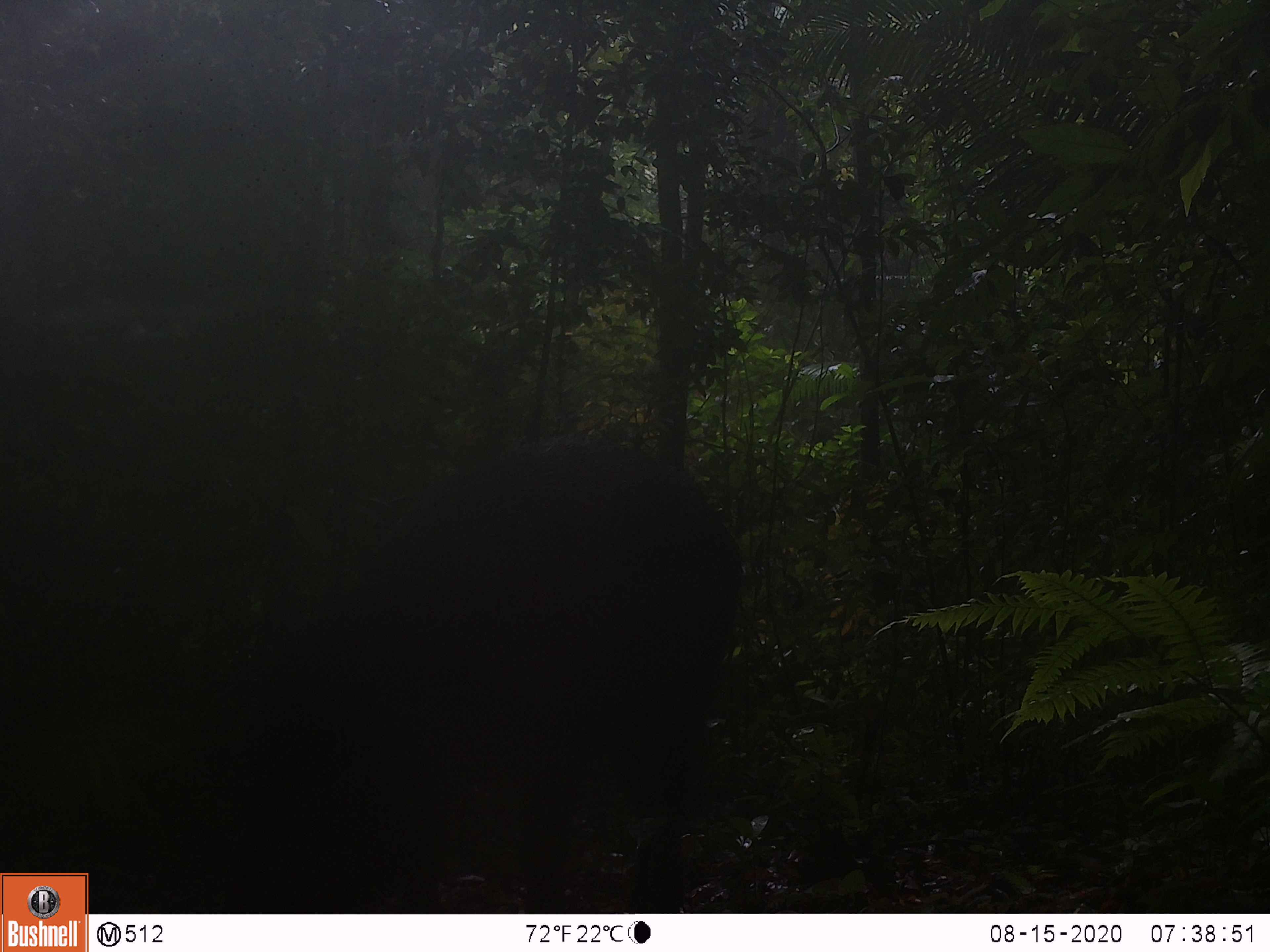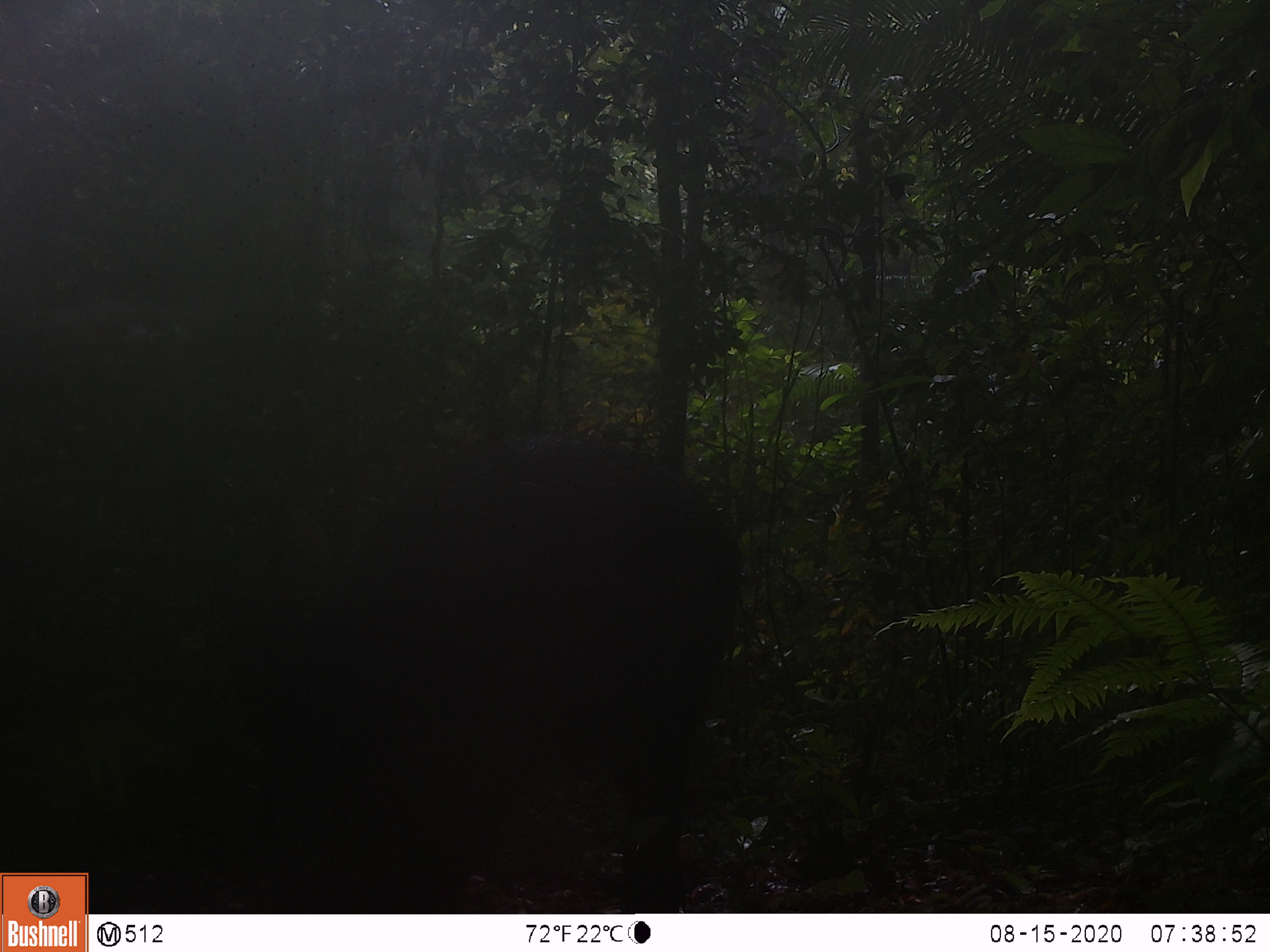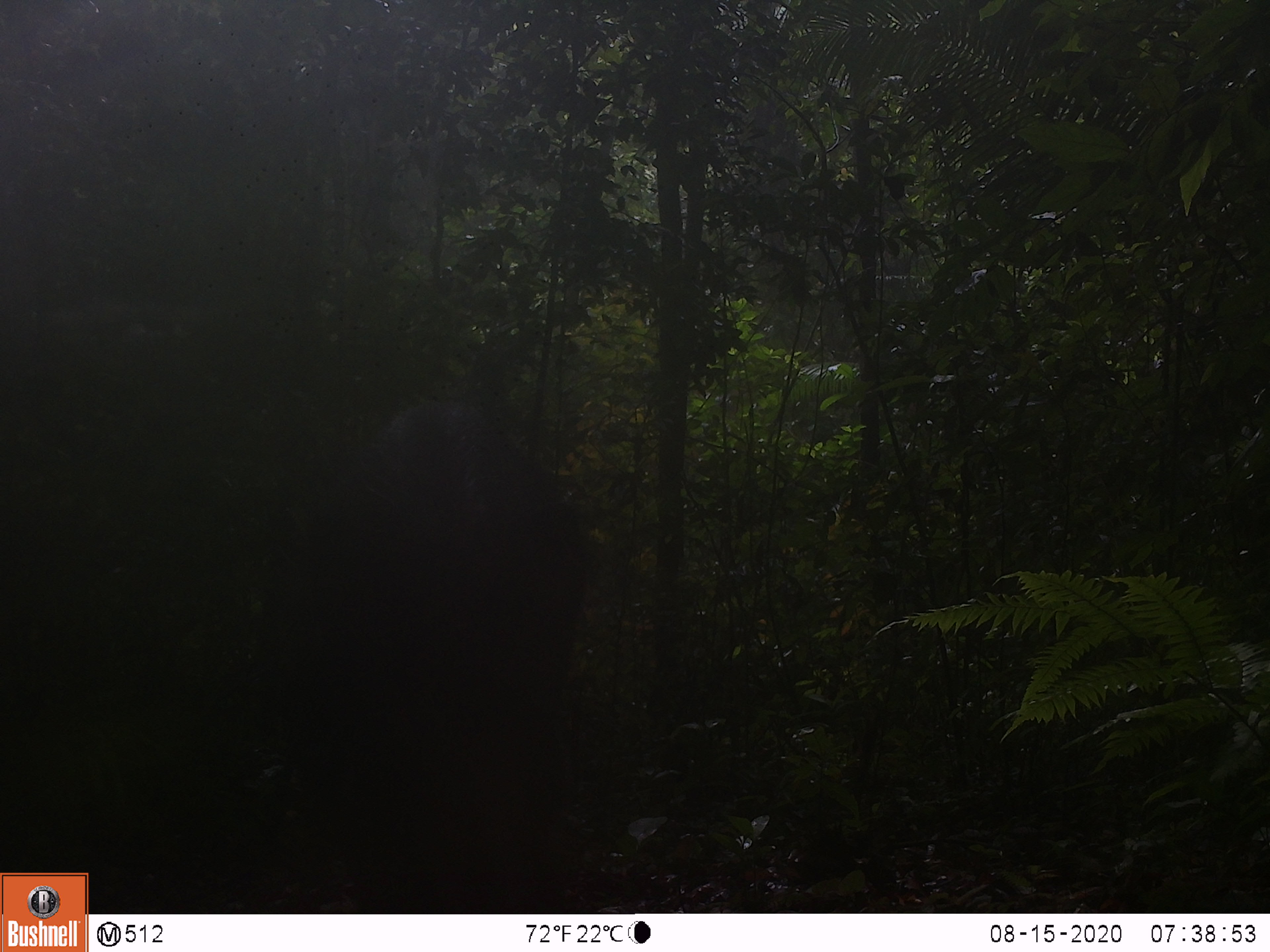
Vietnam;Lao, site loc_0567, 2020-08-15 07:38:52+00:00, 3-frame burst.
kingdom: Animalia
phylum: Chordata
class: Mammalia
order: Artiodactyla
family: Suidae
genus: Sus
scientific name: Sus scrofa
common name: eurasian wild pig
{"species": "eurasian wild pig (Sus scrofa)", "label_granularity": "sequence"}